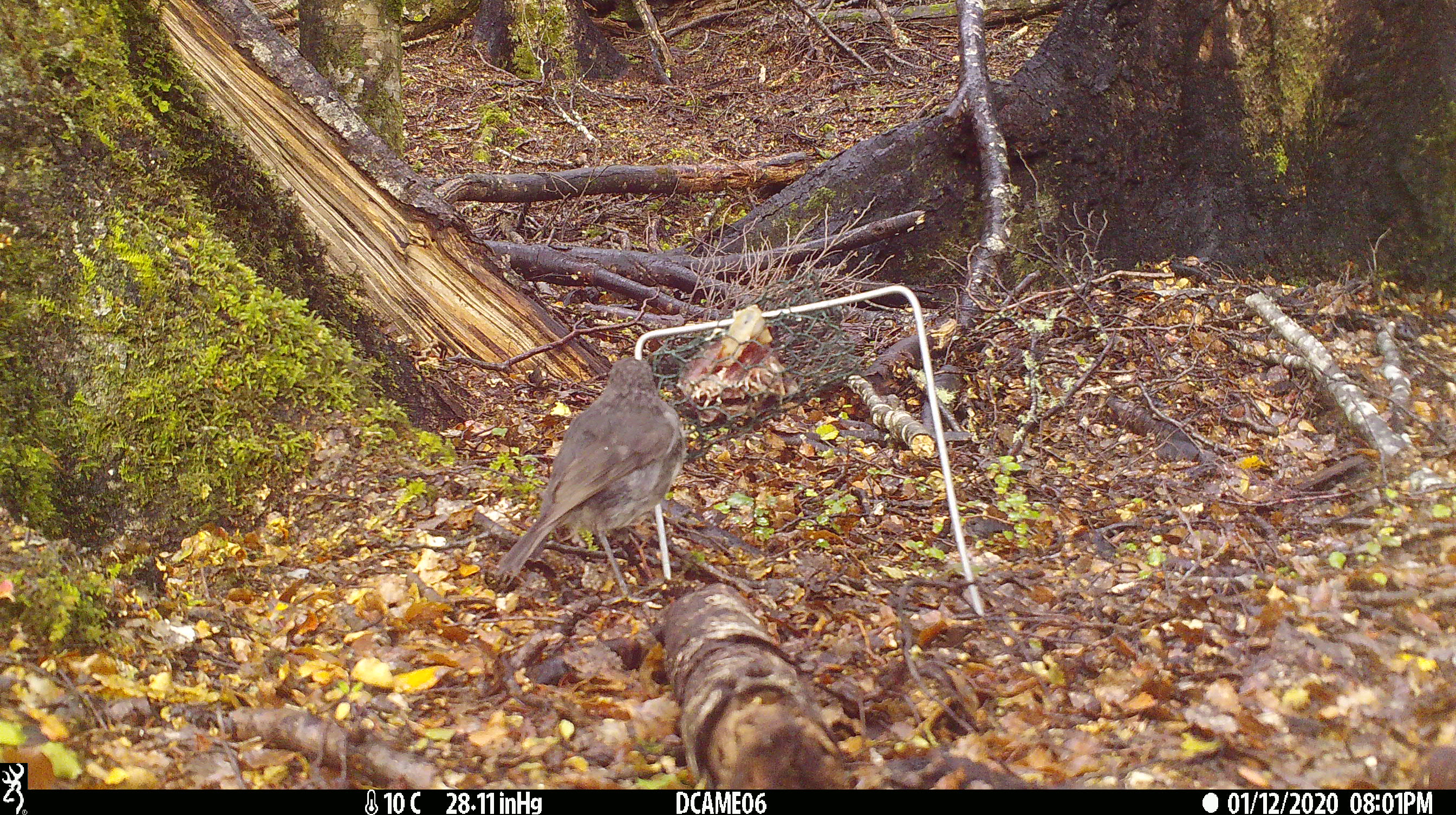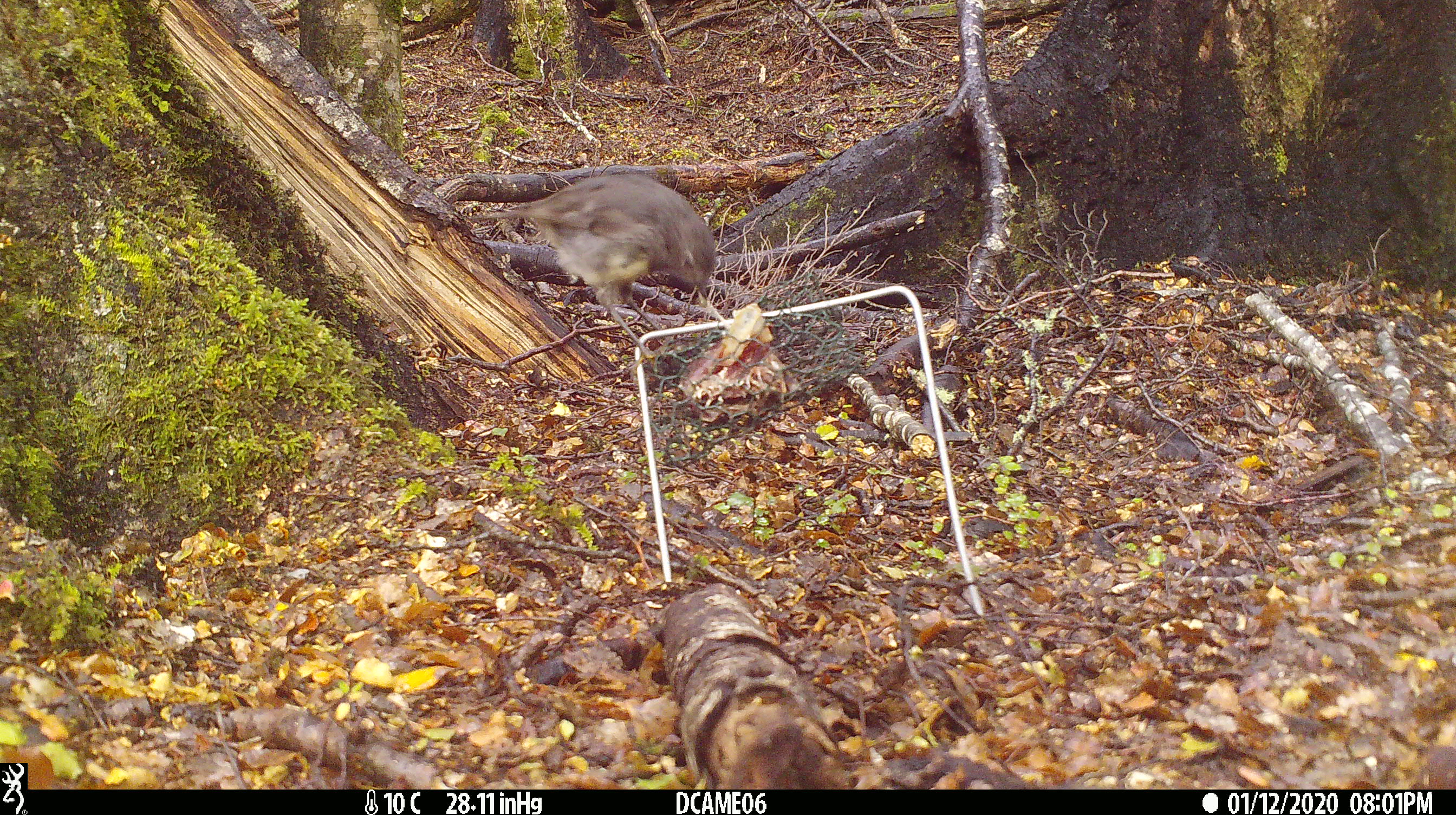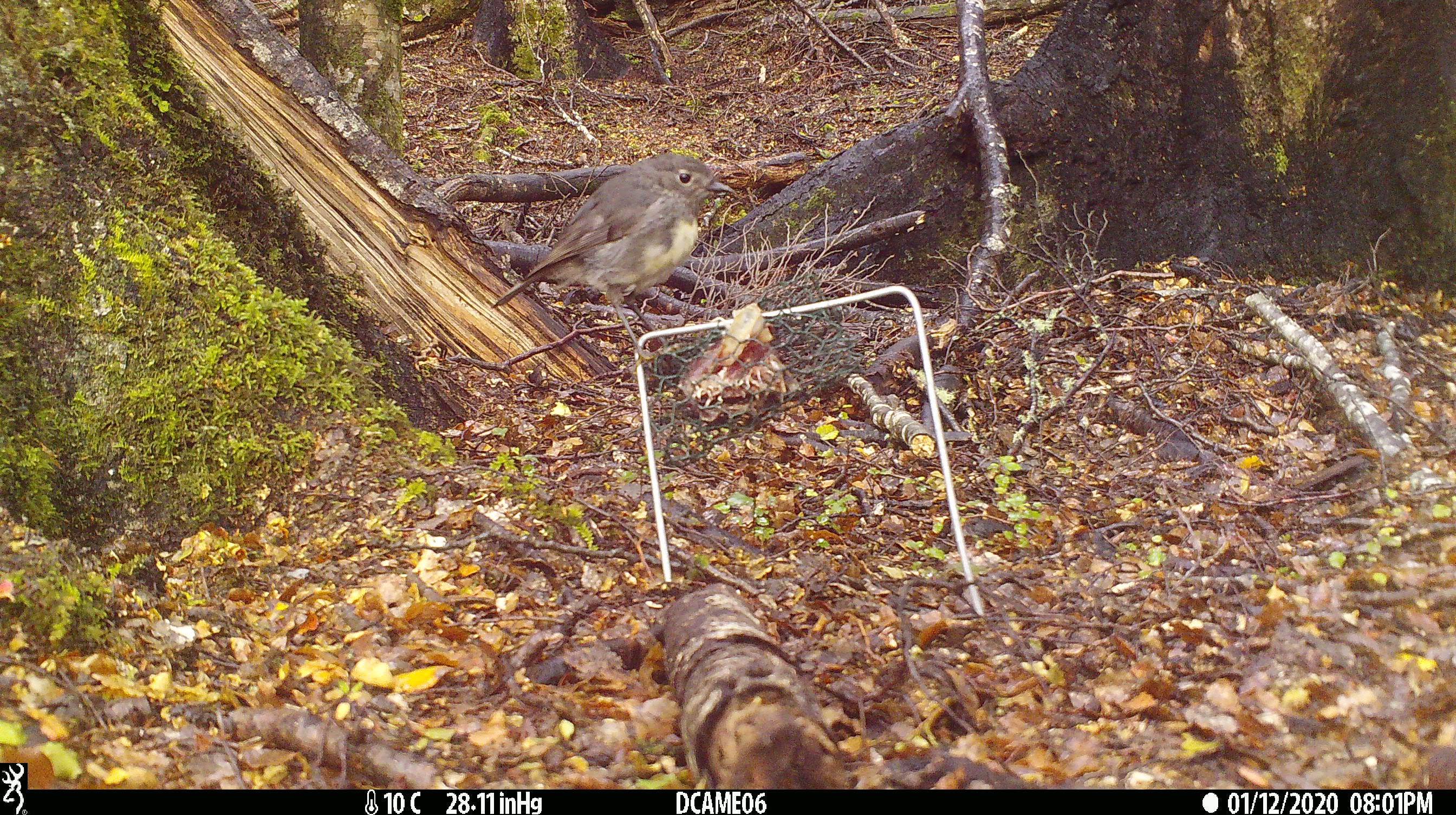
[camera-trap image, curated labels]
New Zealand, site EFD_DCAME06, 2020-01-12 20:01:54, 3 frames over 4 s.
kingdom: Animalia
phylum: Chordata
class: Aves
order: Passeriformes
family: Petroicidae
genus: Petroica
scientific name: Petroica australis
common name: new zealand robin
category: robin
Robin (new zealand robin) (Petroica australis).